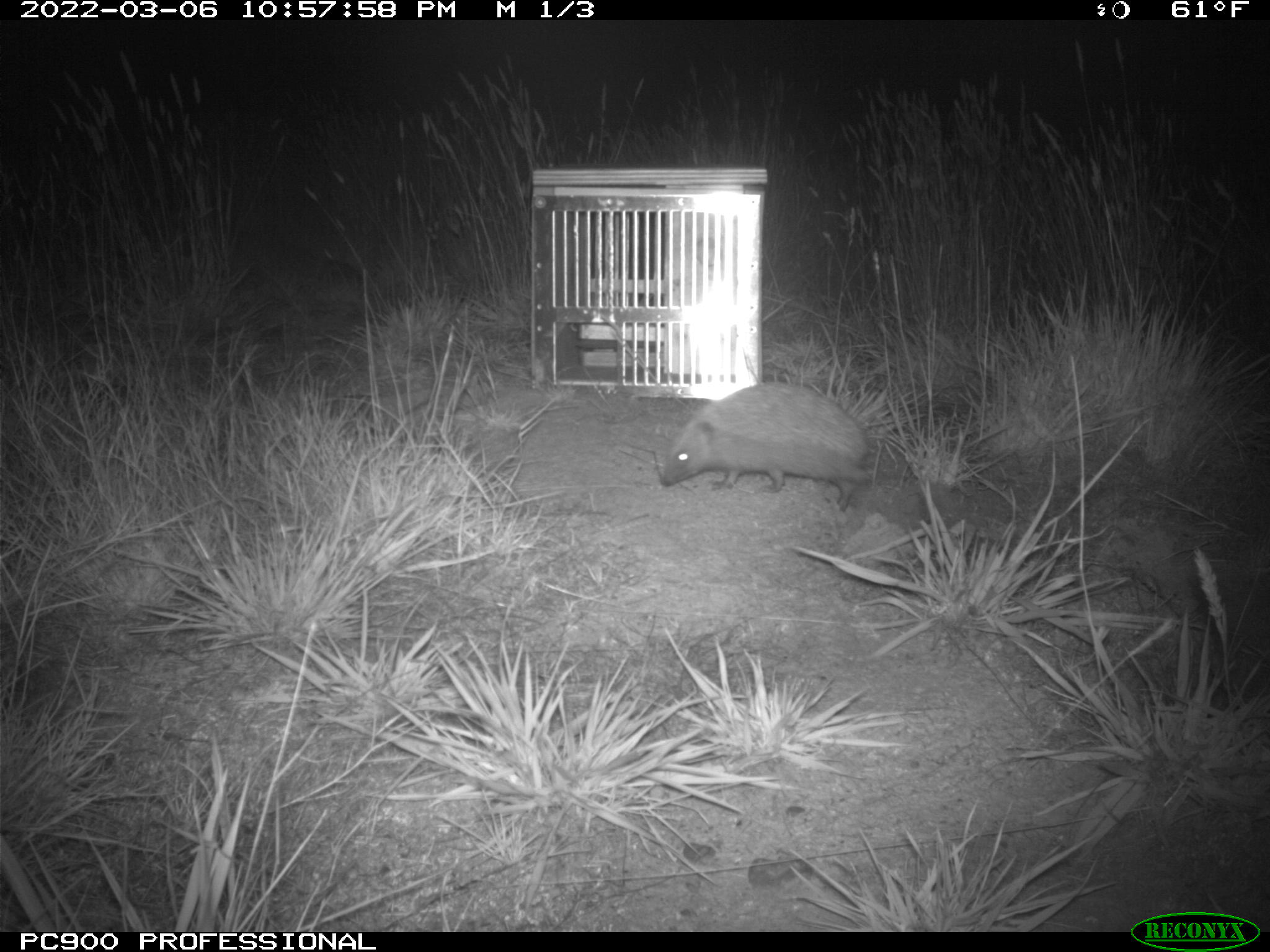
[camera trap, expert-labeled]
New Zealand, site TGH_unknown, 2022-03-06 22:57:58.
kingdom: Animalia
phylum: Chordata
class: Mammalia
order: Eulipotyphla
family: Erinaceidae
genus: Erinaceus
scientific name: Erinaceus europaeus europaeus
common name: european hedgehog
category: hedgehog